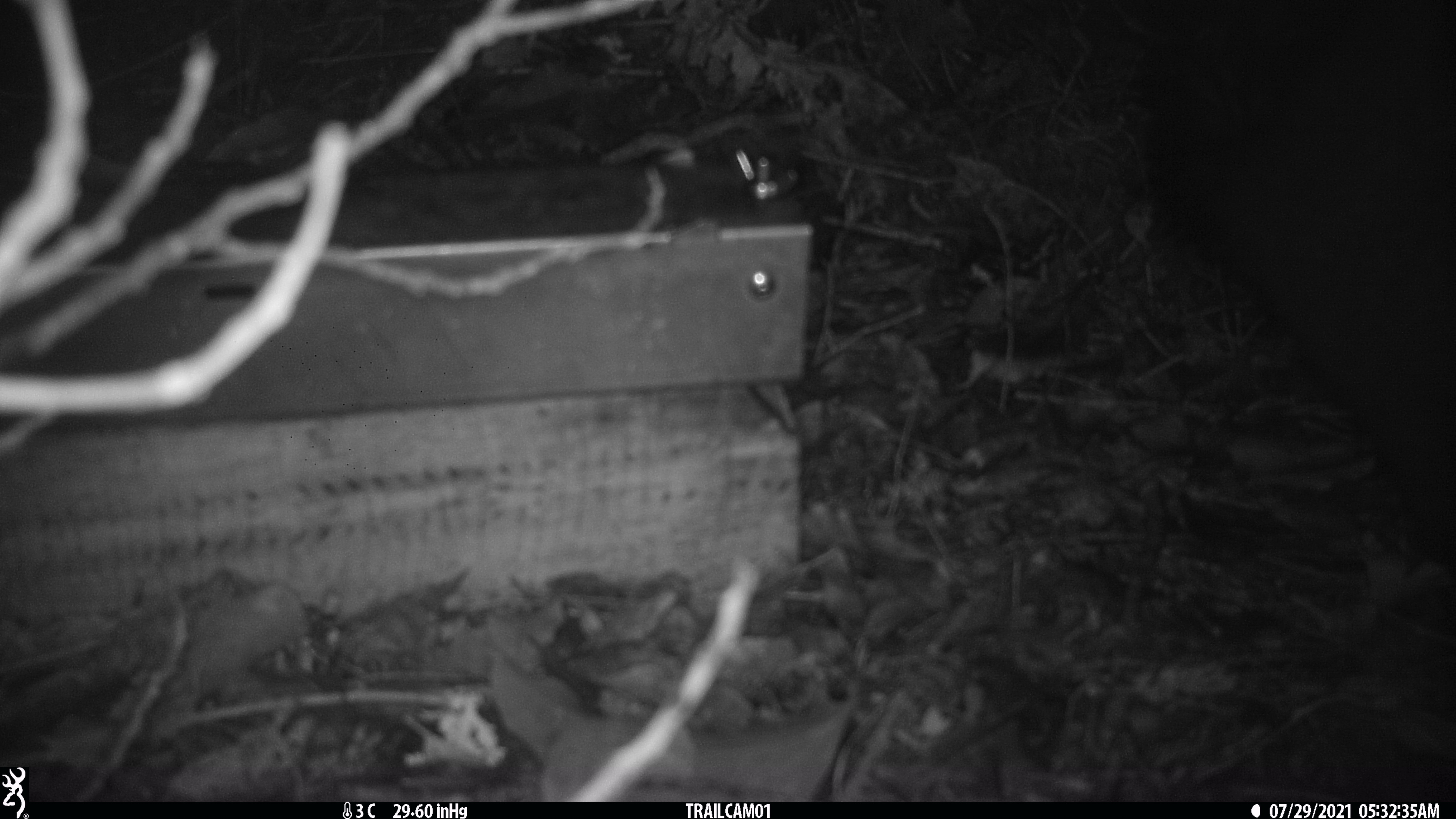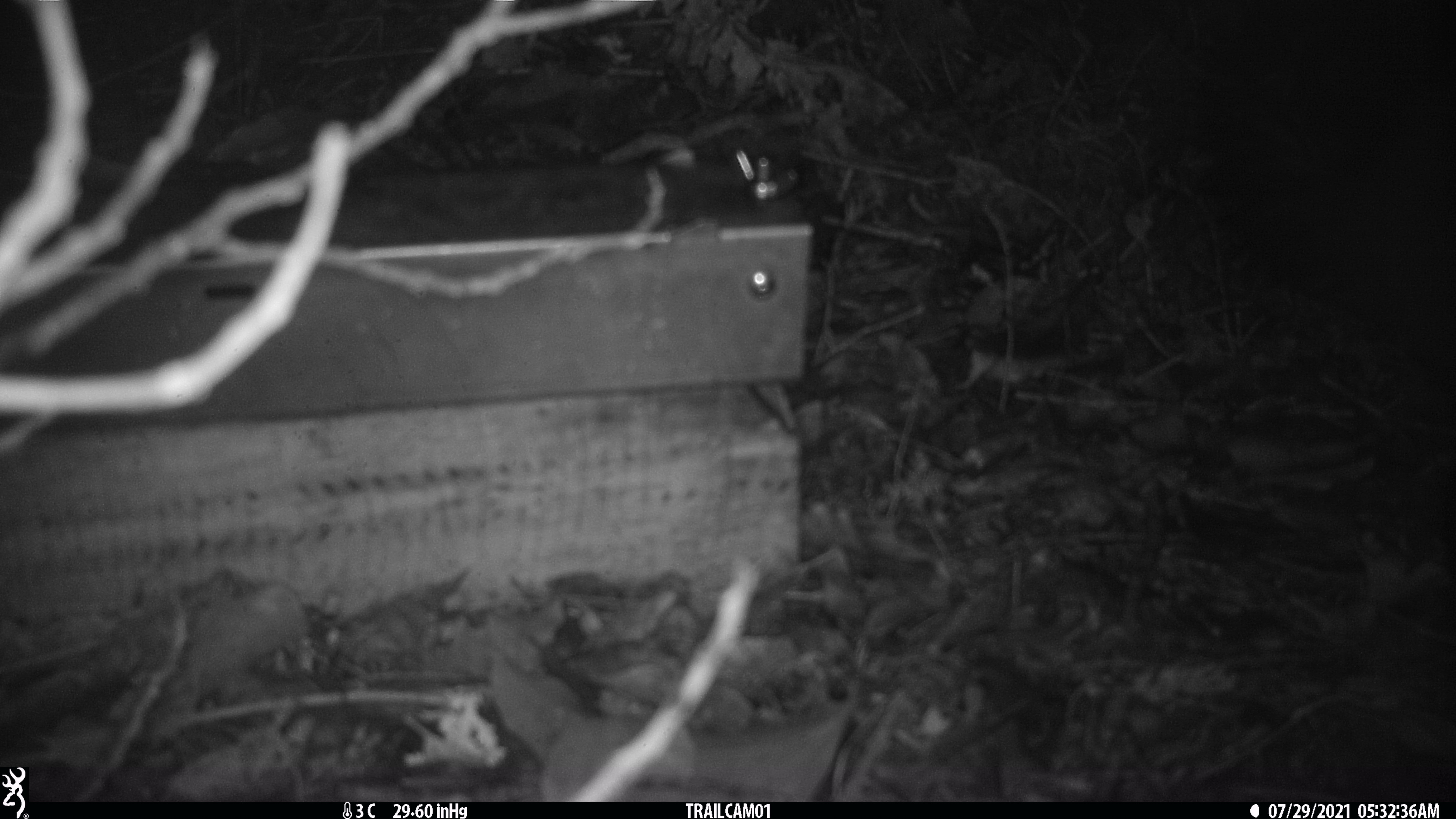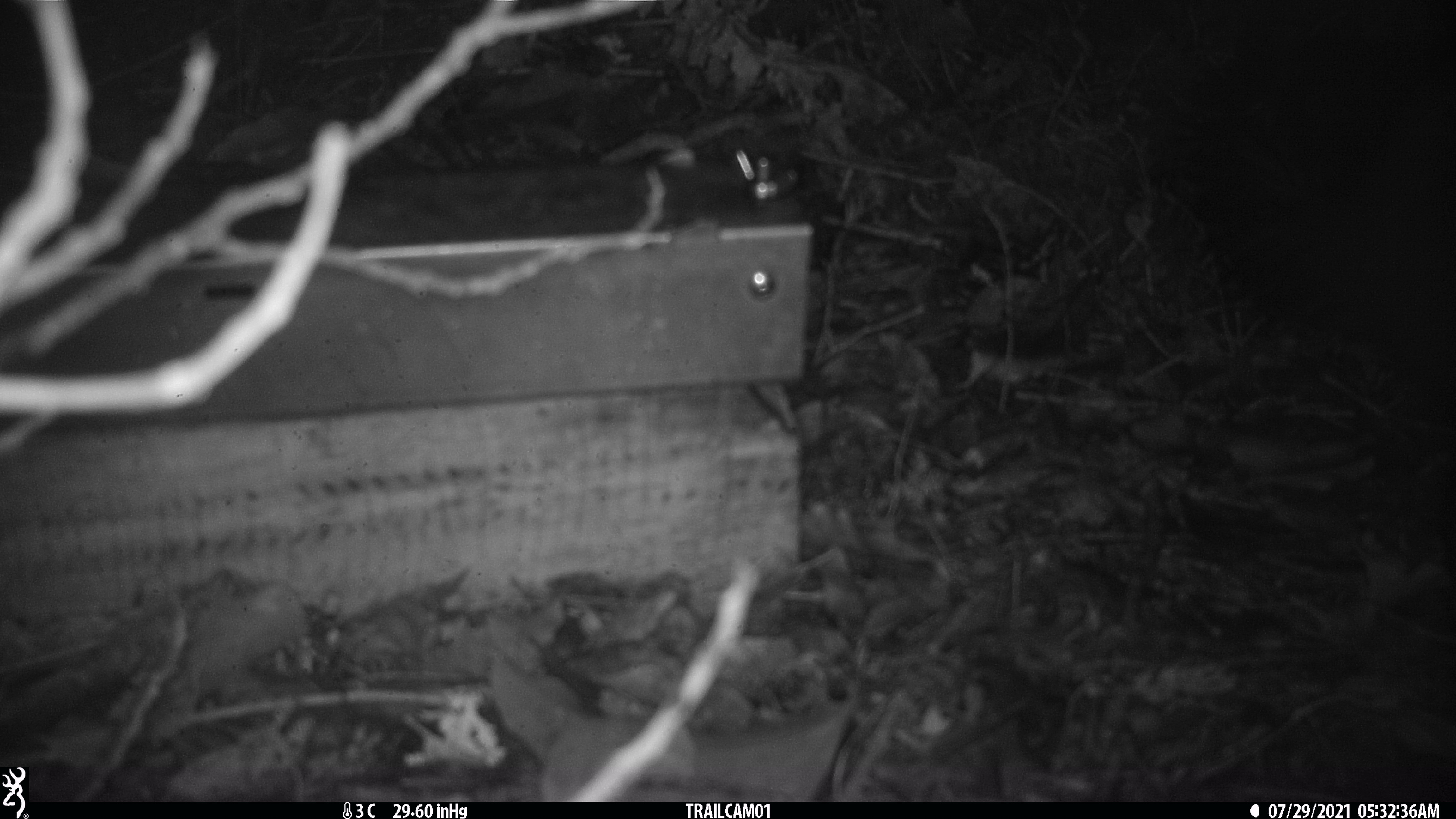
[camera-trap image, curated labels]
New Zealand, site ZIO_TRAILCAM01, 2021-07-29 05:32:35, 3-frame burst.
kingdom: Animalia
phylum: Chordata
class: Mammalia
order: Diprotodontia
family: Phalangeridae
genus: Trichosurus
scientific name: Trichosurus vulpecula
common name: common brushtail possum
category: possum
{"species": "possum (common brushtail possum) (Trichosurus vulpecula)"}